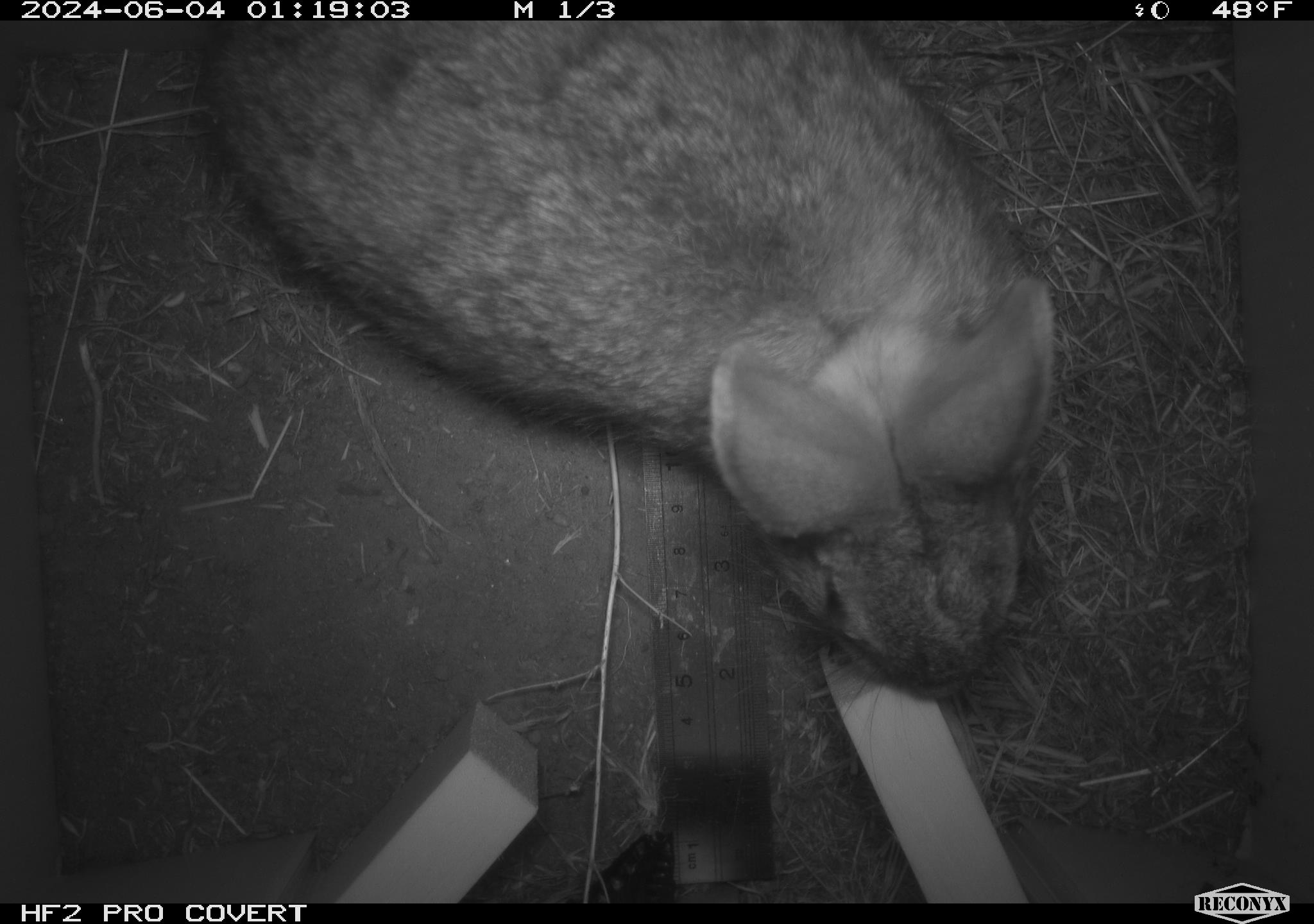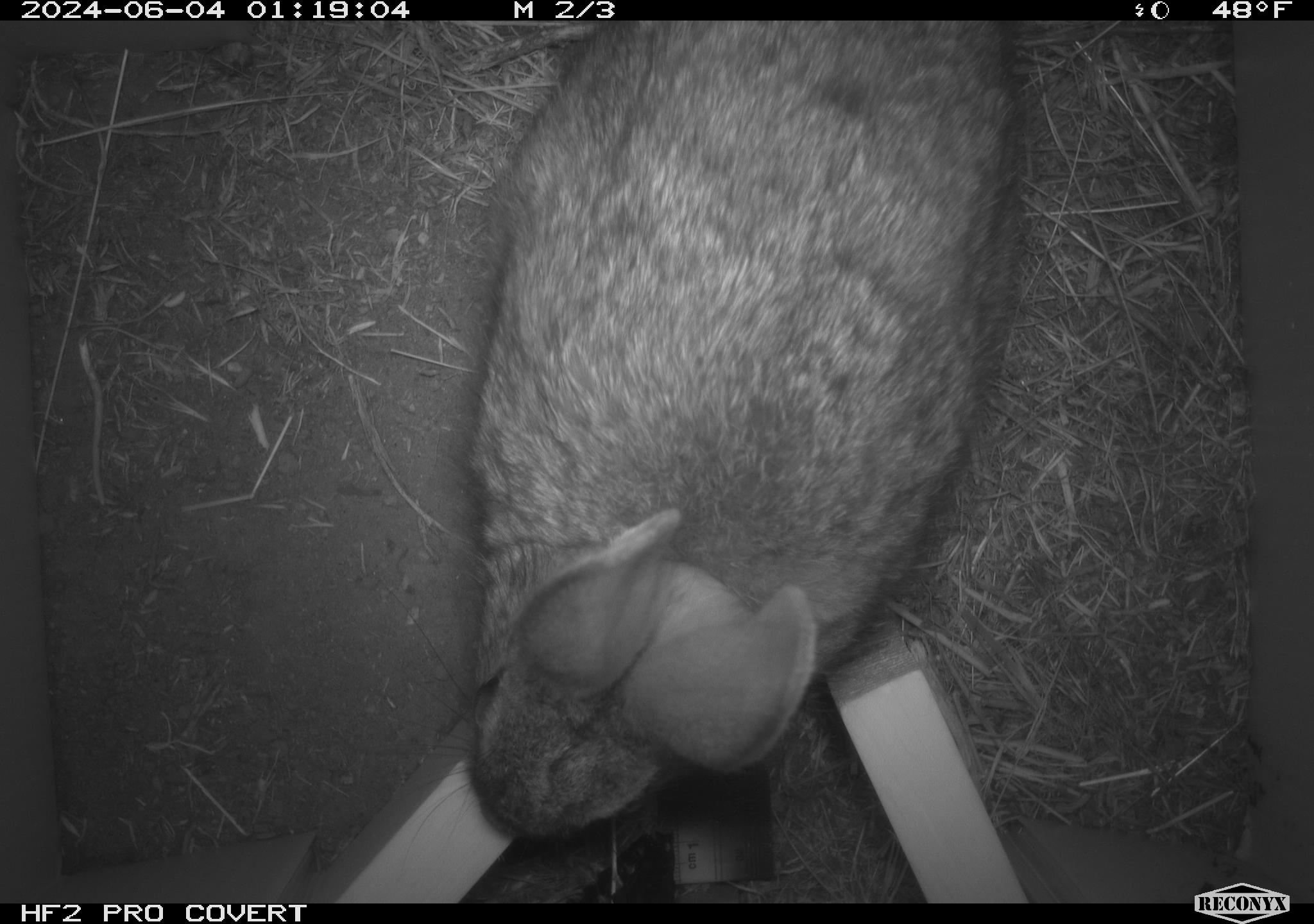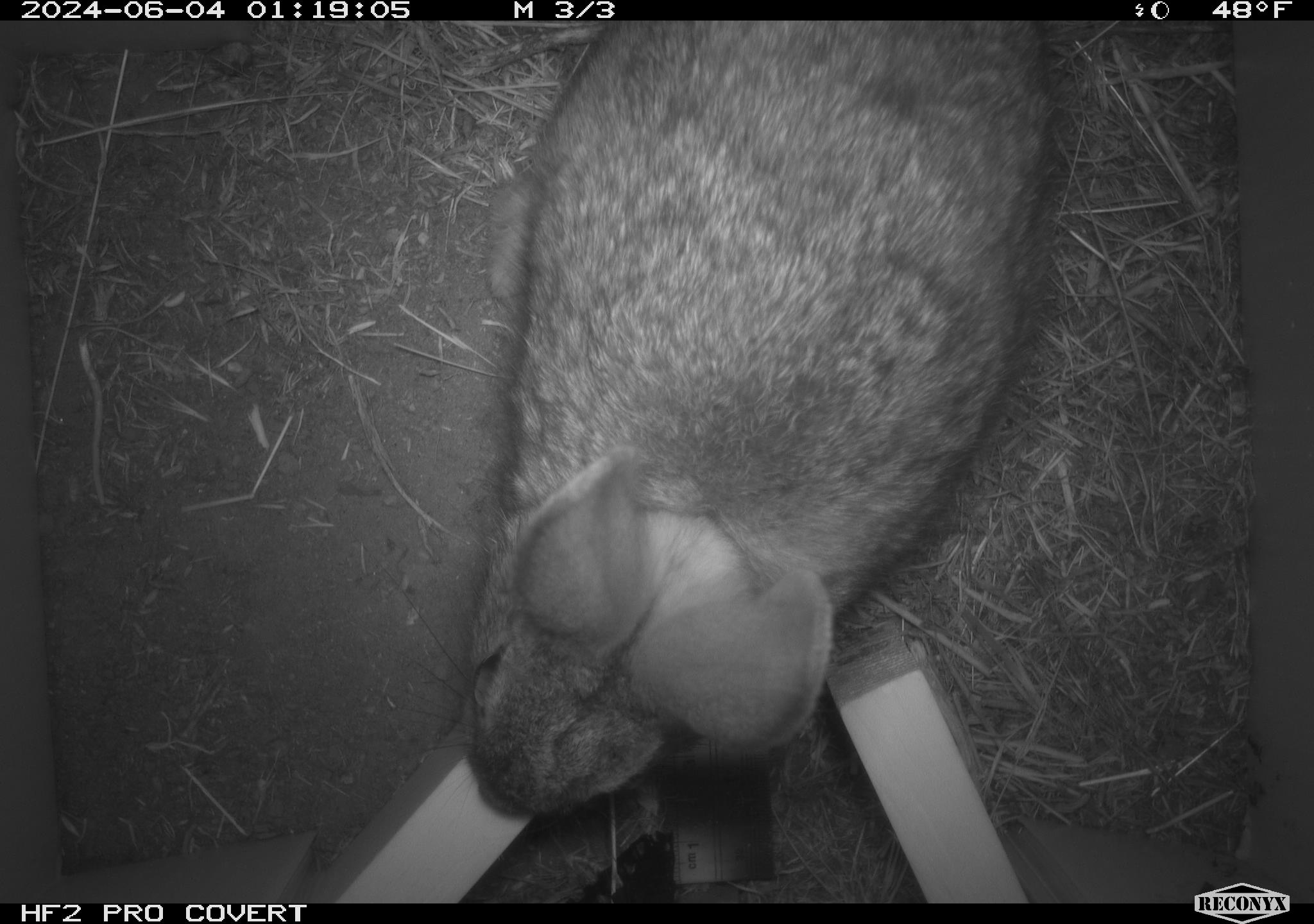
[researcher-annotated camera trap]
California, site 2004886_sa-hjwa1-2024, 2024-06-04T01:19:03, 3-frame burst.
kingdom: Animalia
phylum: Chordata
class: Mammalia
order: Lagomorpha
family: Leporidae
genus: Sylvilagus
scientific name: Sylvilagus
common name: cottontail rabbits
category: sylvilagus species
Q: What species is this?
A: Sylvilagus species (cottontail rabbits) (Sylvilagus).